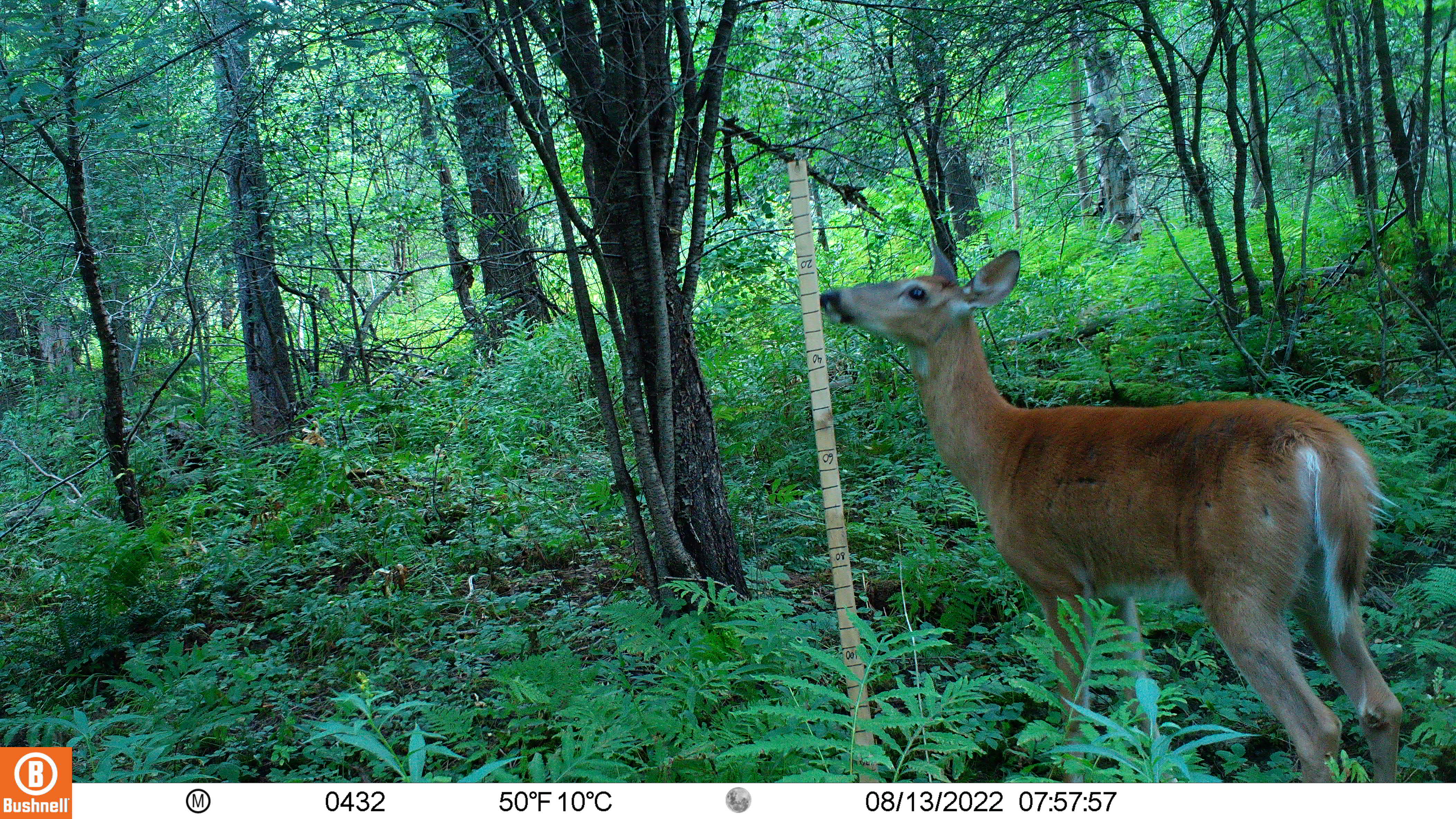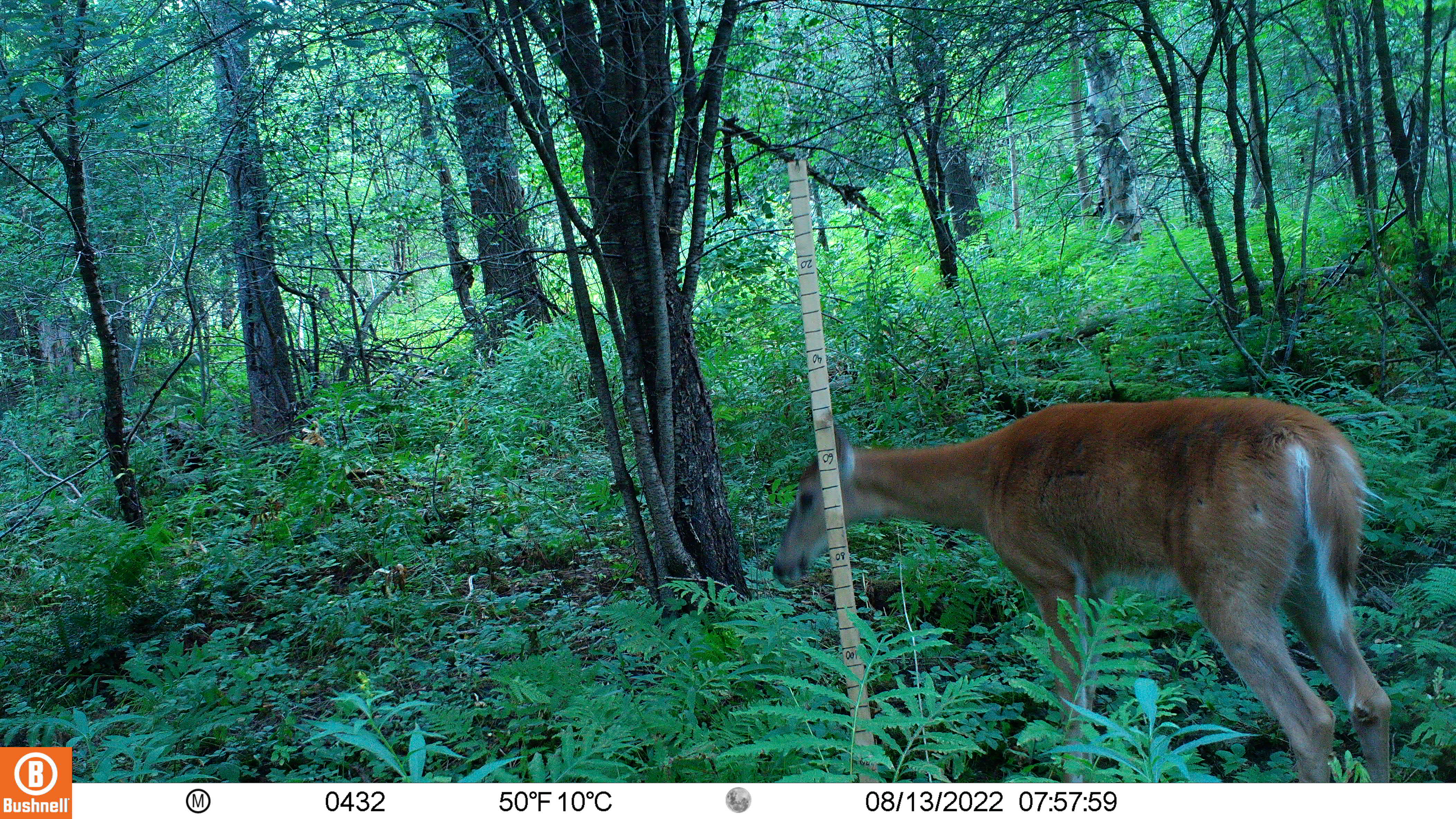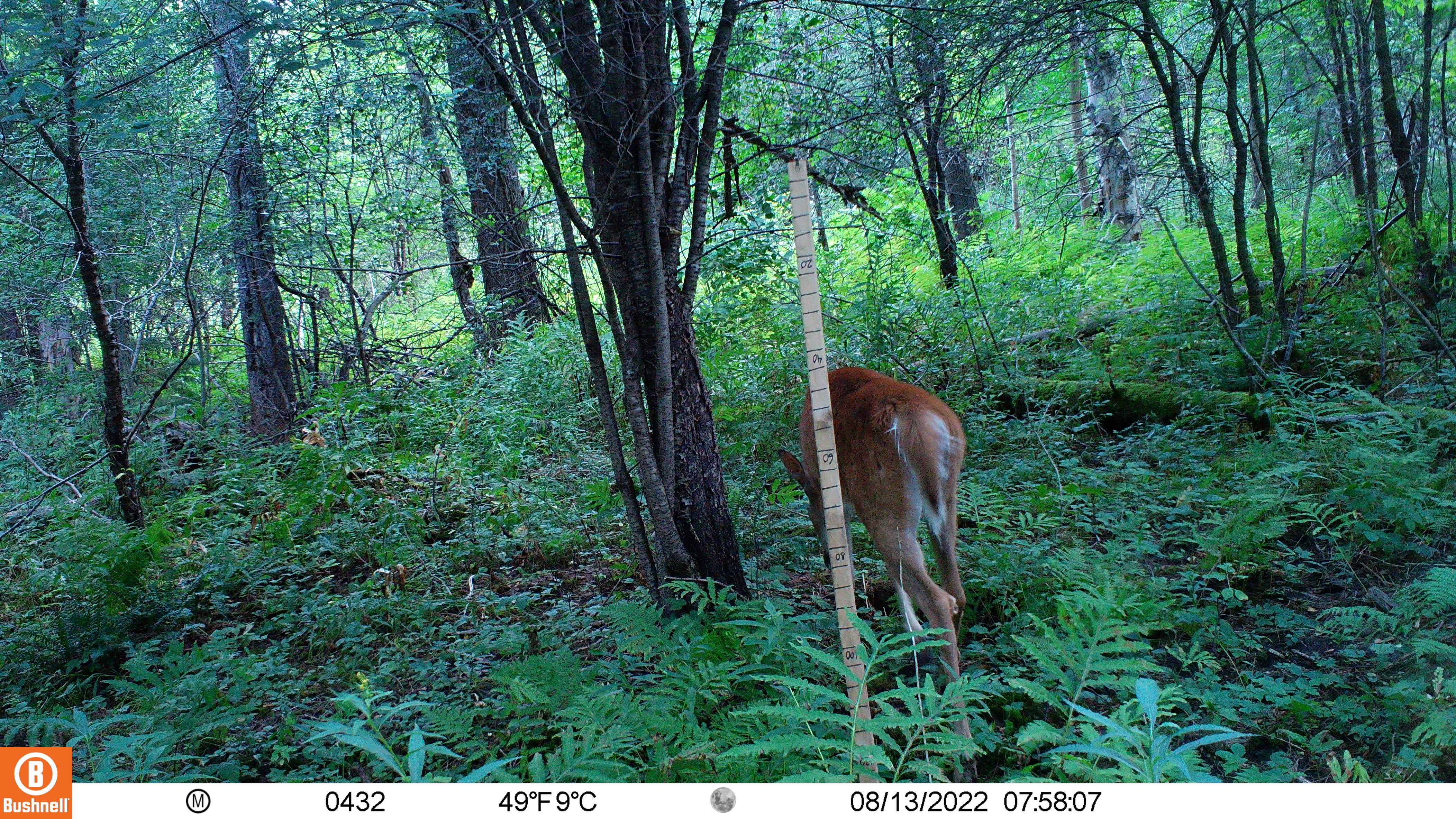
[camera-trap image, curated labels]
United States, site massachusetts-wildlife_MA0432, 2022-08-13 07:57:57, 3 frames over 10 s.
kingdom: Animalia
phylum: Chordata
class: Mammalia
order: Artiodactyla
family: Cervidae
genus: Odocoileus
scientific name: Odocoileus virginianus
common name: white-tailed deer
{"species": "white-tailed deer (Odocoileus virginianus)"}